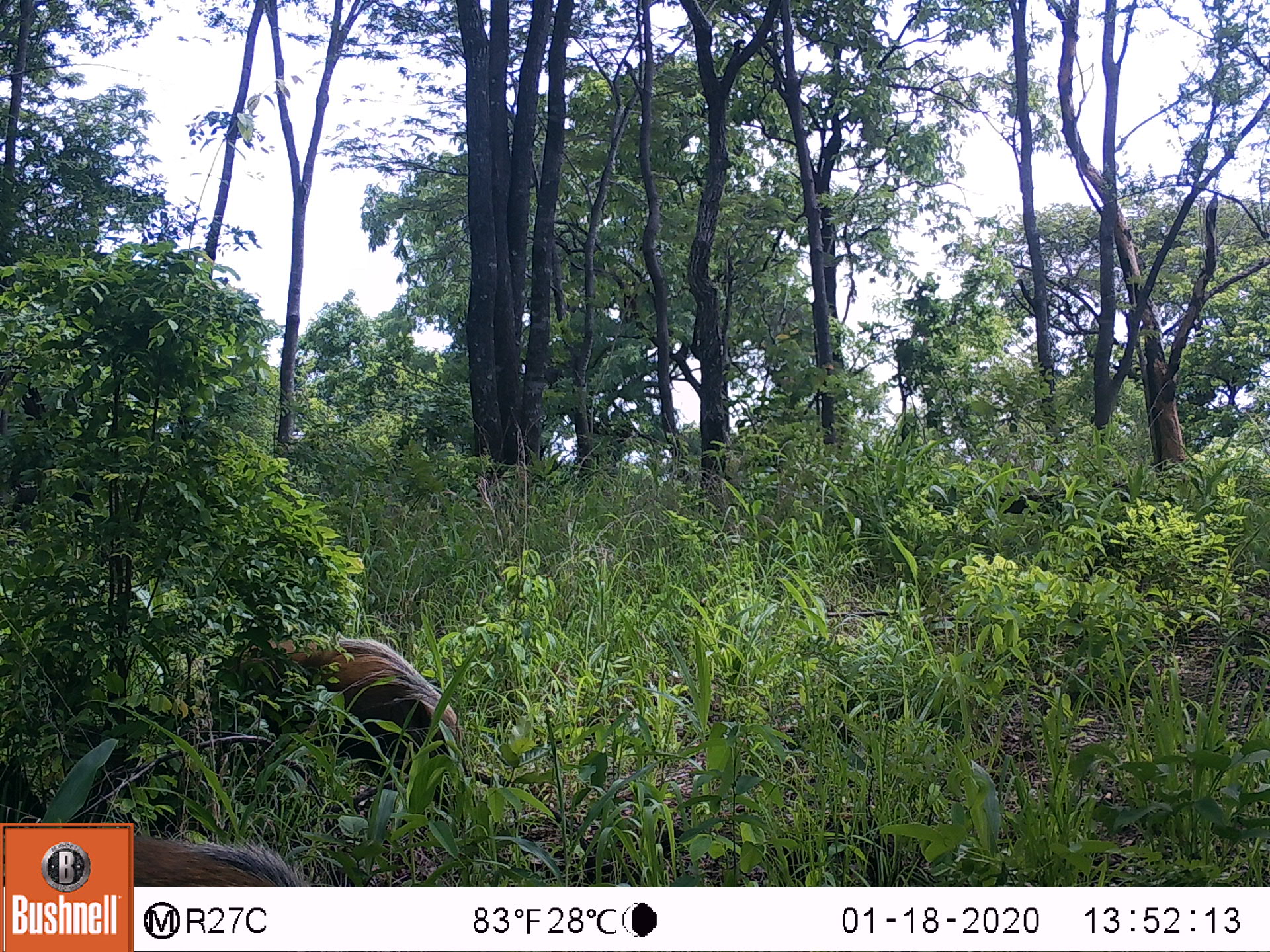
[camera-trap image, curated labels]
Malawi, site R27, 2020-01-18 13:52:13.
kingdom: Animalia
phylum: Chordata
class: Mammalia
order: Artiodactyla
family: Suidae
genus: Potamochoerus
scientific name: Potamochoerus larvatus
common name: bushpig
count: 2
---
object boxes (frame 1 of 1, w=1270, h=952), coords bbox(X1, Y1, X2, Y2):
bushpig: bbox(232, 637, 468, 777); bbox(137, 833, 300, 883)